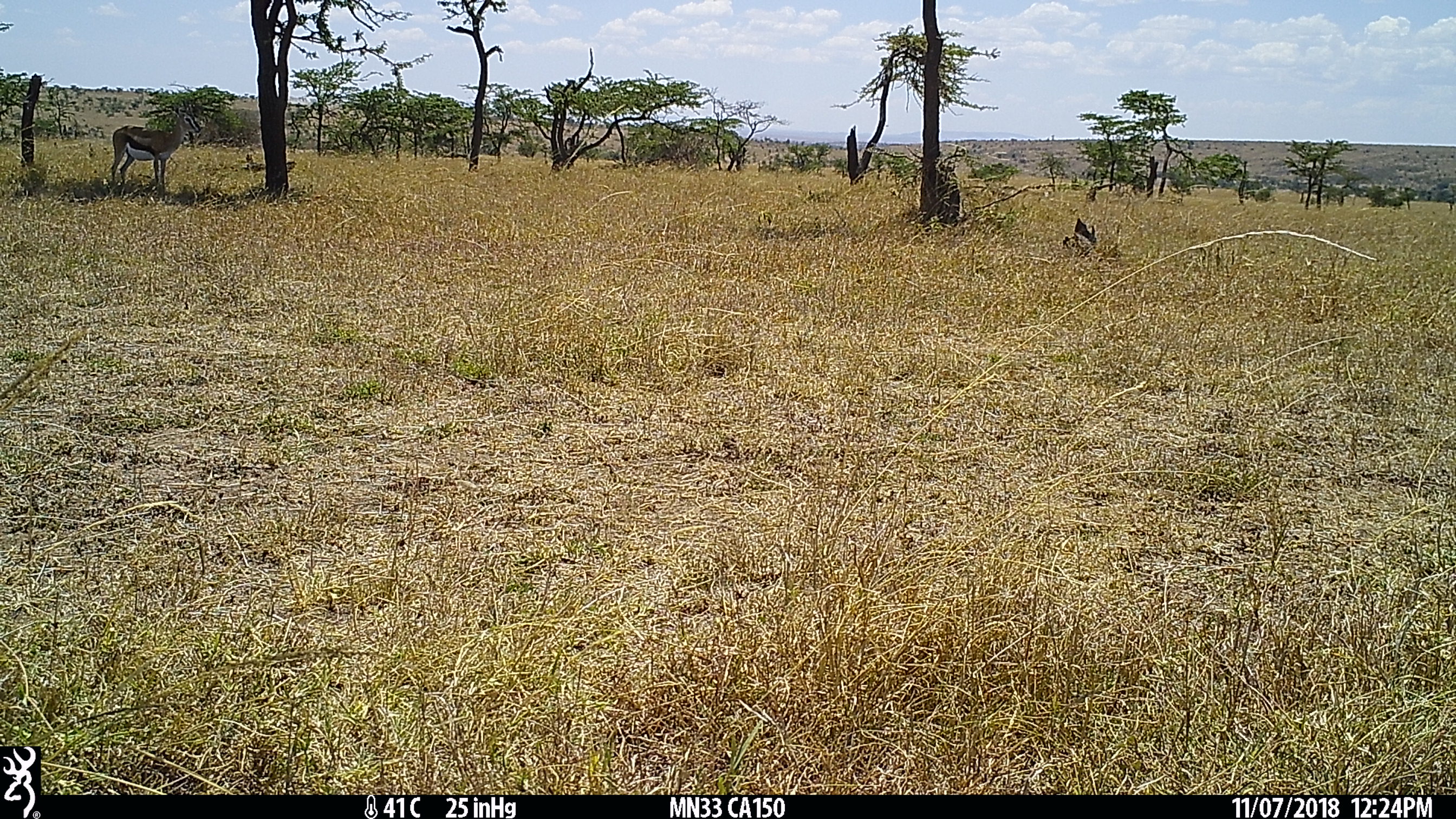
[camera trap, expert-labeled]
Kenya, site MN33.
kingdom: Animalia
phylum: Chordata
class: Mammalia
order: Artiodactyla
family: Bovidae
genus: Eudorcas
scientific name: Eudorcas thomsonii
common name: thomon's gazelle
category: gazelle thomsons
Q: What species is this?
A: Gazelle thomsons (thomon's gazelle) (Eudorcas thomsonii).